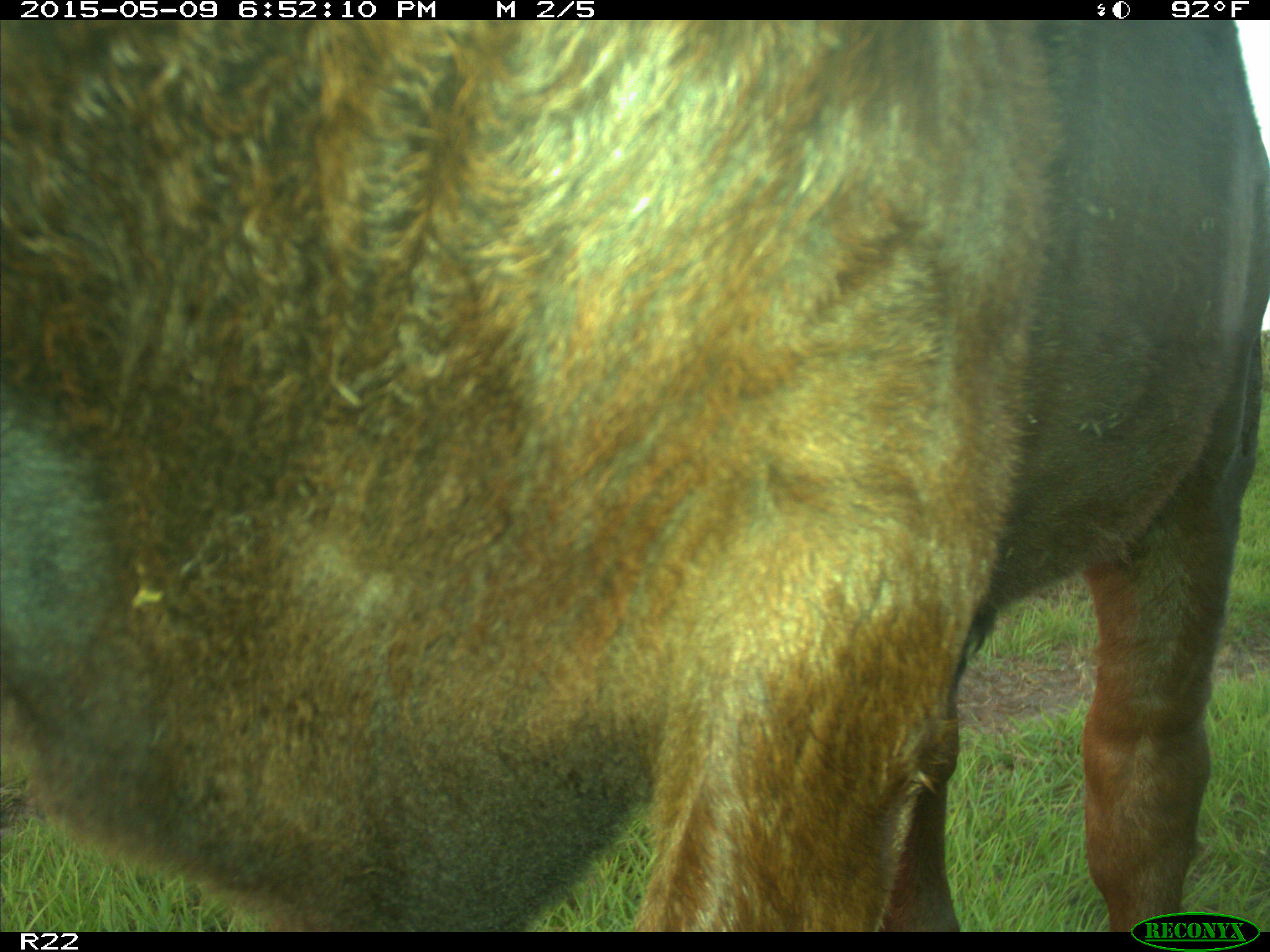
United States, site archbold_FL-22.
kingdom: Animalia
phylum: Chordata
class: Mammalia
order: Artiodactyla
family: Bovidae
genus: Bos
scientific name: Bos taurus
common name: domestic cow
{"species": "Bos taurus (domestic cow)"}